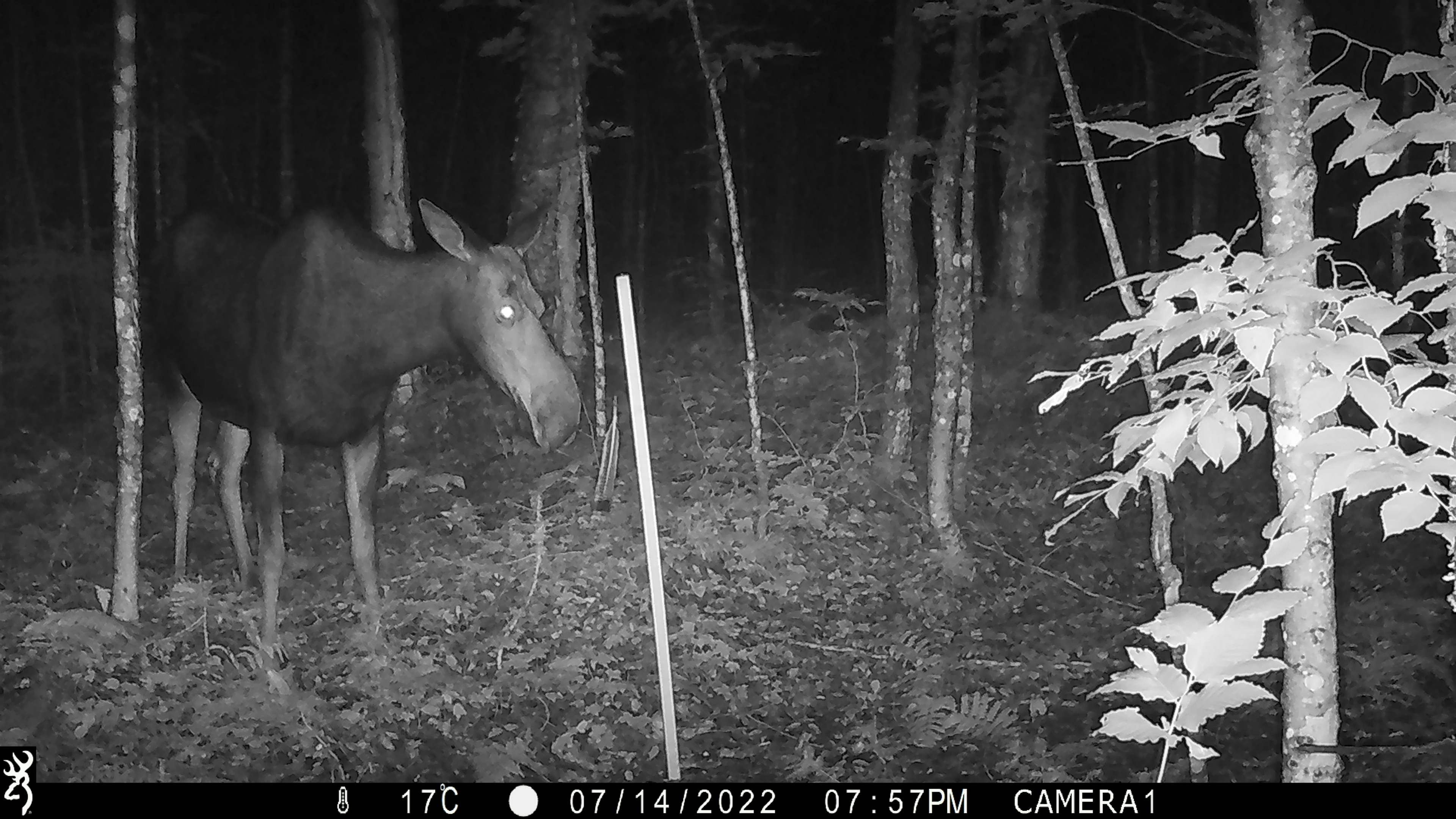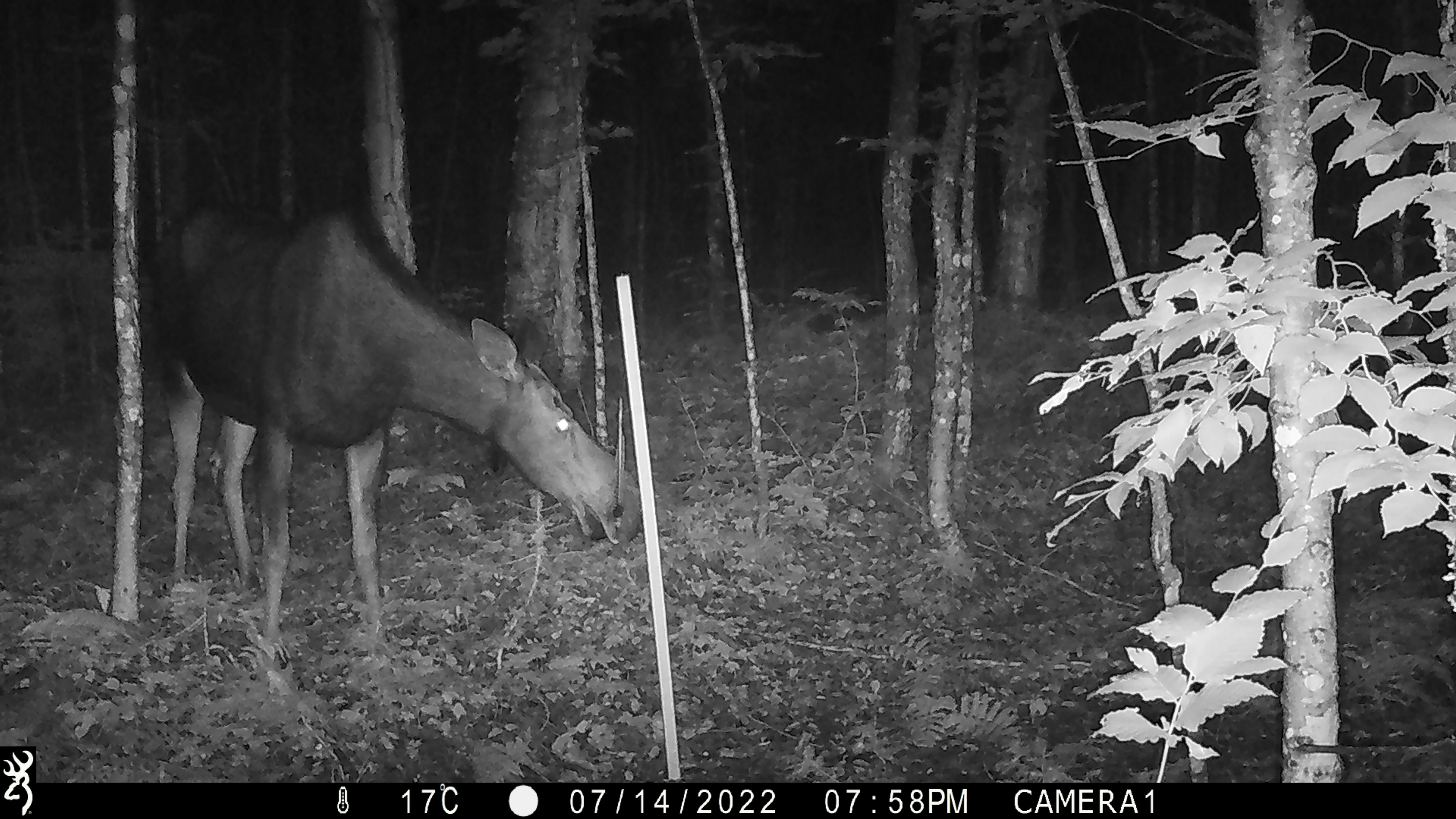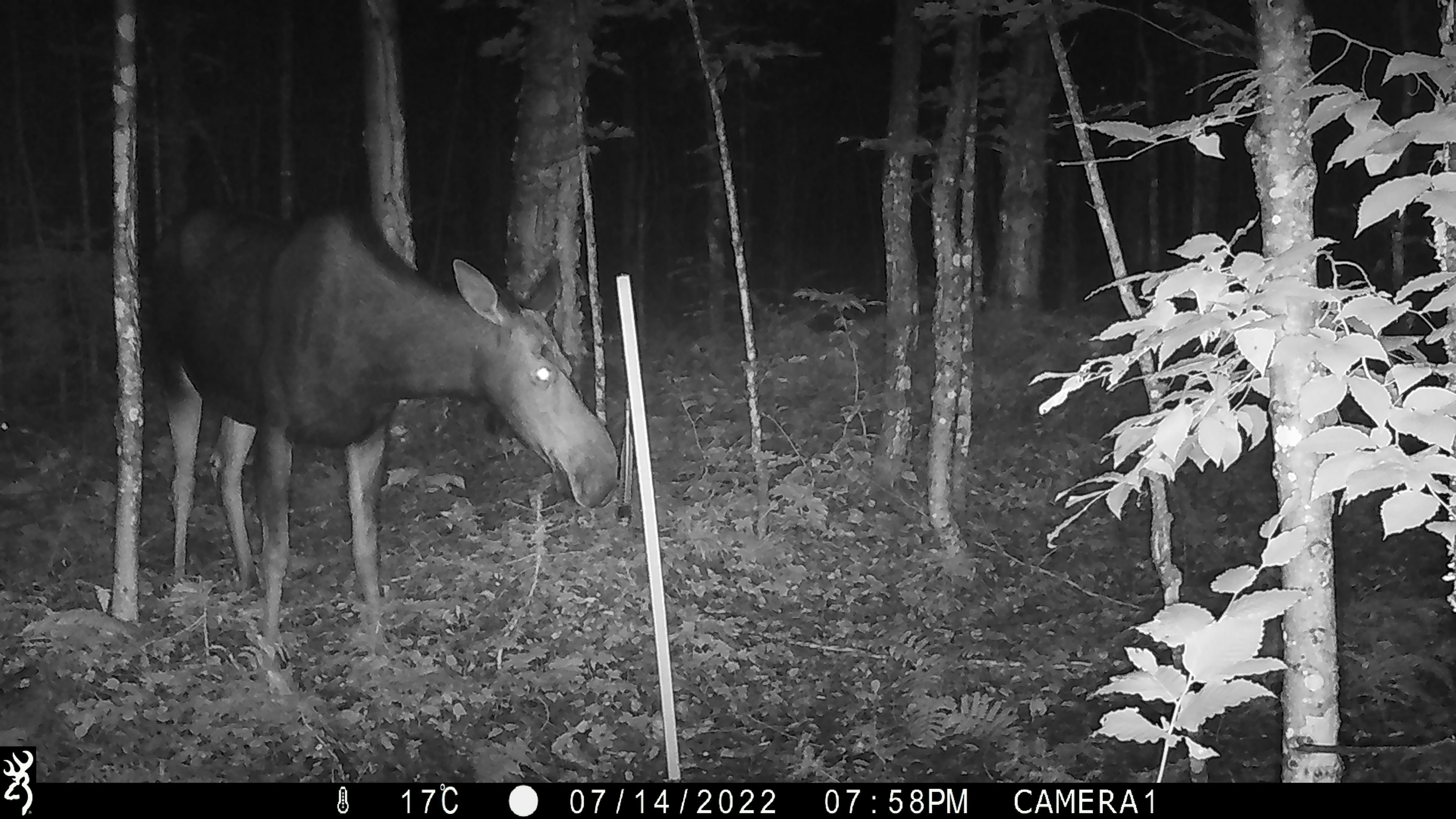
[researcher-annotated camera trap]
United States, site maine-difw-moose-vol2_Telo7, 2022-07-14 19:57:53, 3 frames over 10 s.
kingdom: Animalia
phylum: Chordata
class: Mammalia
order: Artiodactyla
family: Cervidae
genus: Alces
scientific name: Alces alces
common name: moose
Moose (Alces alces).